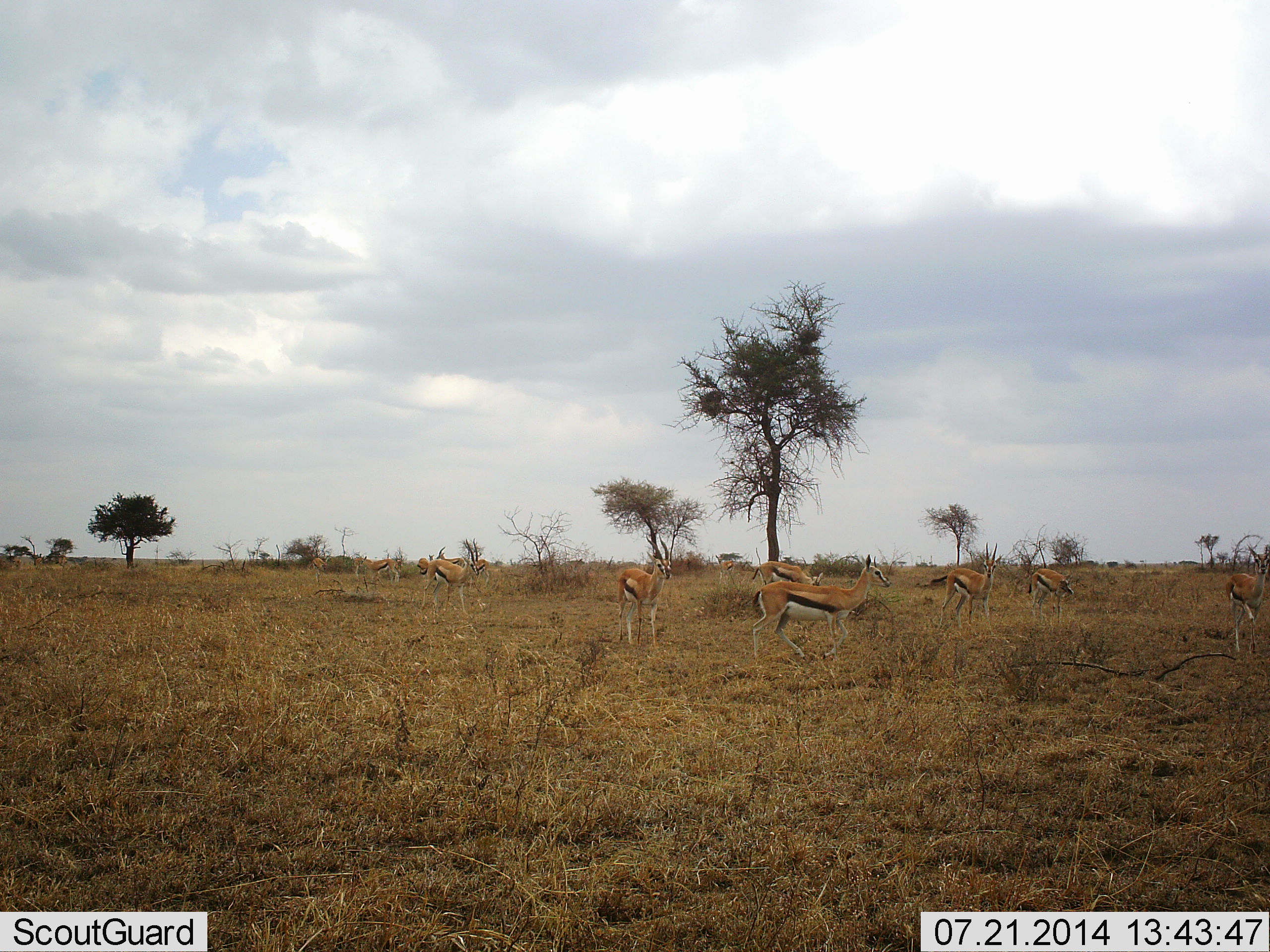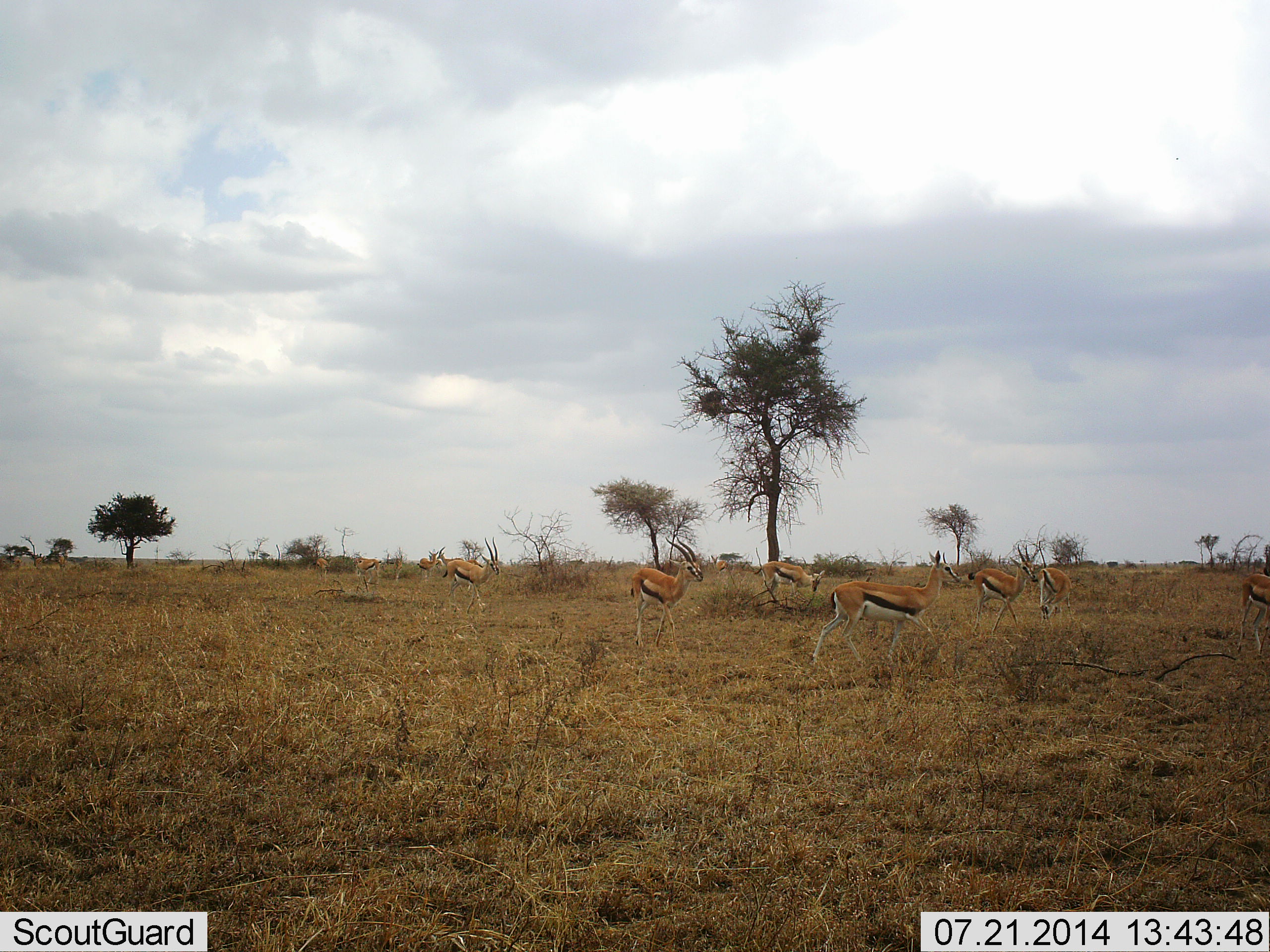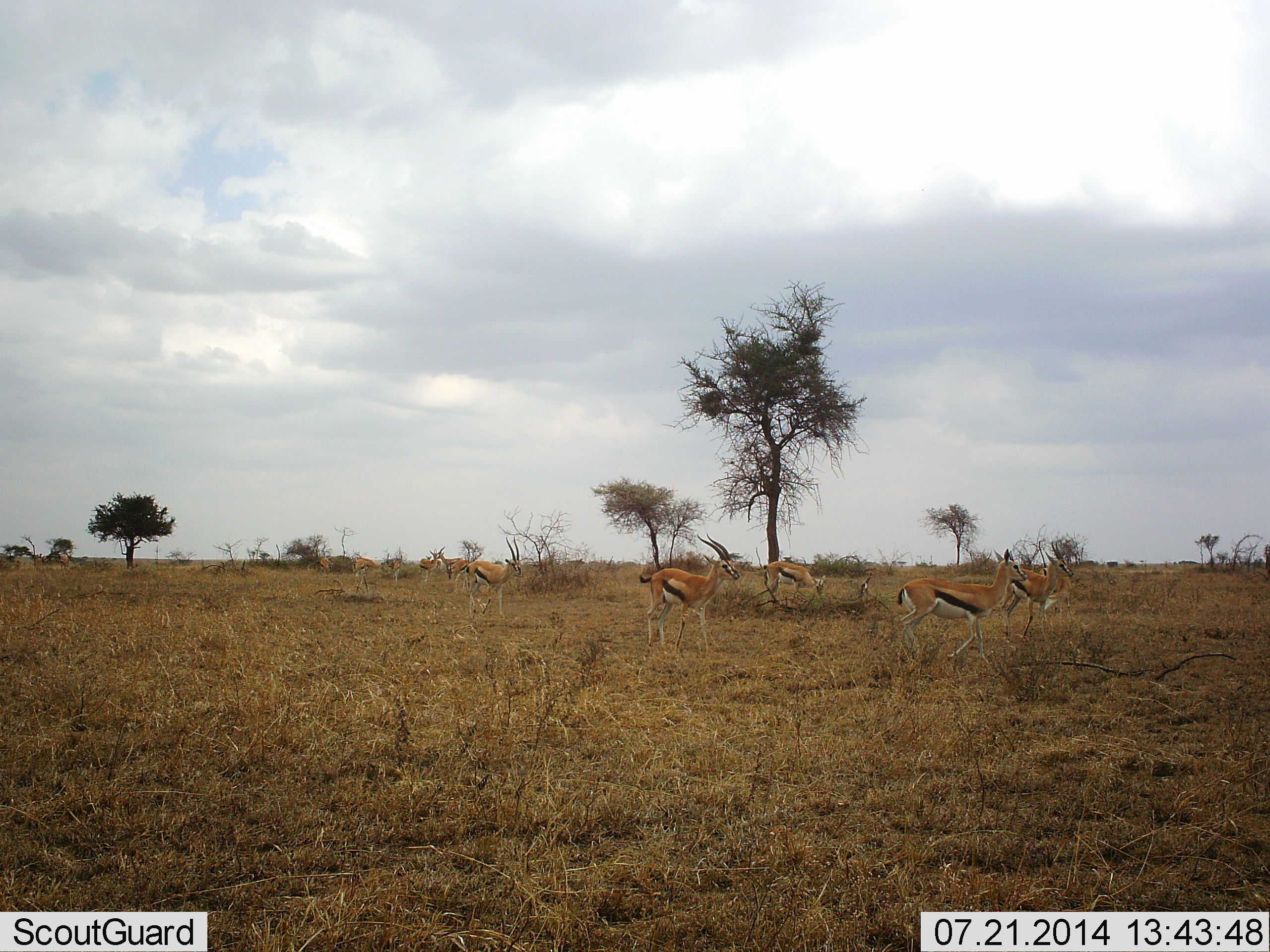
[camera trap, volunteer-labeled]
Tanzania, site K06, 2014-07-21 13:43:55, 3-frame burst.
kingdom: Animalia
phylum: Chordata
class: Mammalia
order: Artiodactyla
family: Bovidae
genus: Eudorcas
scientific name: Eudorcas thomsonii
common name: thomson's gazelle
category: gazellethomsons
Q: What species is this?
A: Gazellethomsons (thomson's gazelle) (Eudorcas thomsonii).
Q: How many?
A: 11-50.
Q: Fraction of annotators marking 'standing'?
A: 50%.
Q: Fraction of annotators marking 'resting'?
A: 10%.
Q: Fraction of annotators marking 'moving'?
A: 90%.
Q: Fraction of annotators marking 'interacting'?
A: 0%.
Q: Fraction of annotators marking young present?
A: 0%.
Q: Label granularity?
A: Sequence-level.